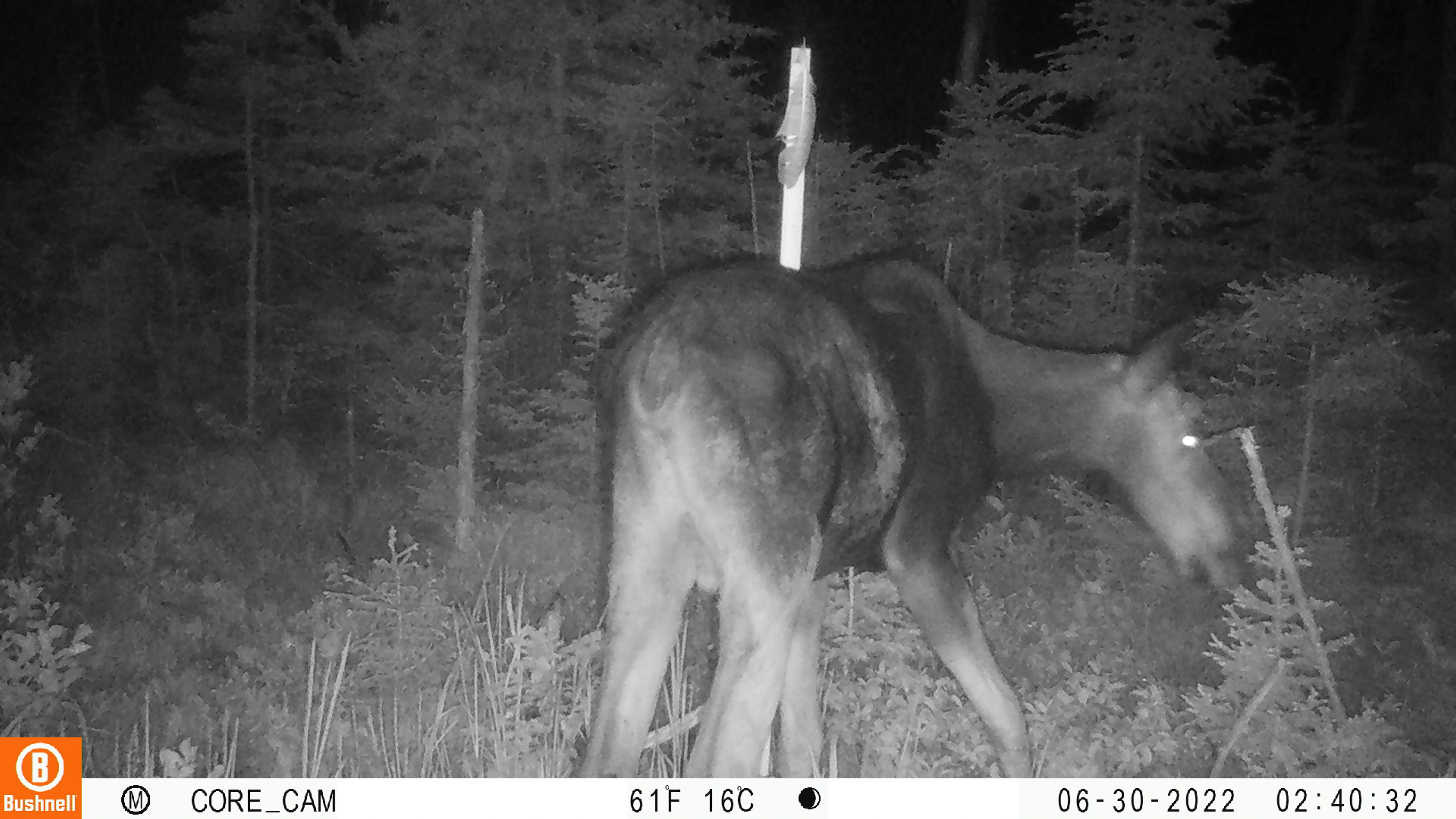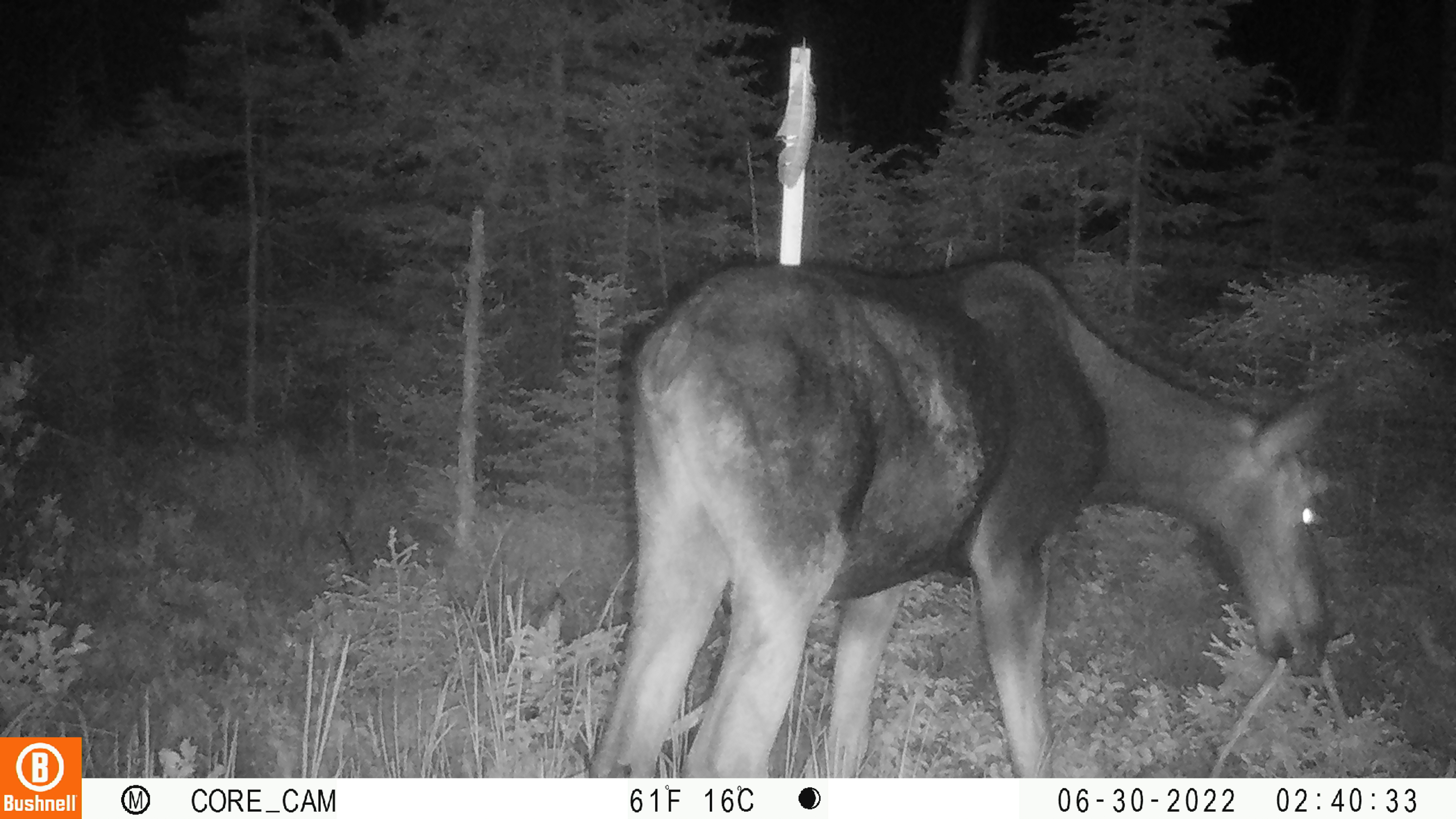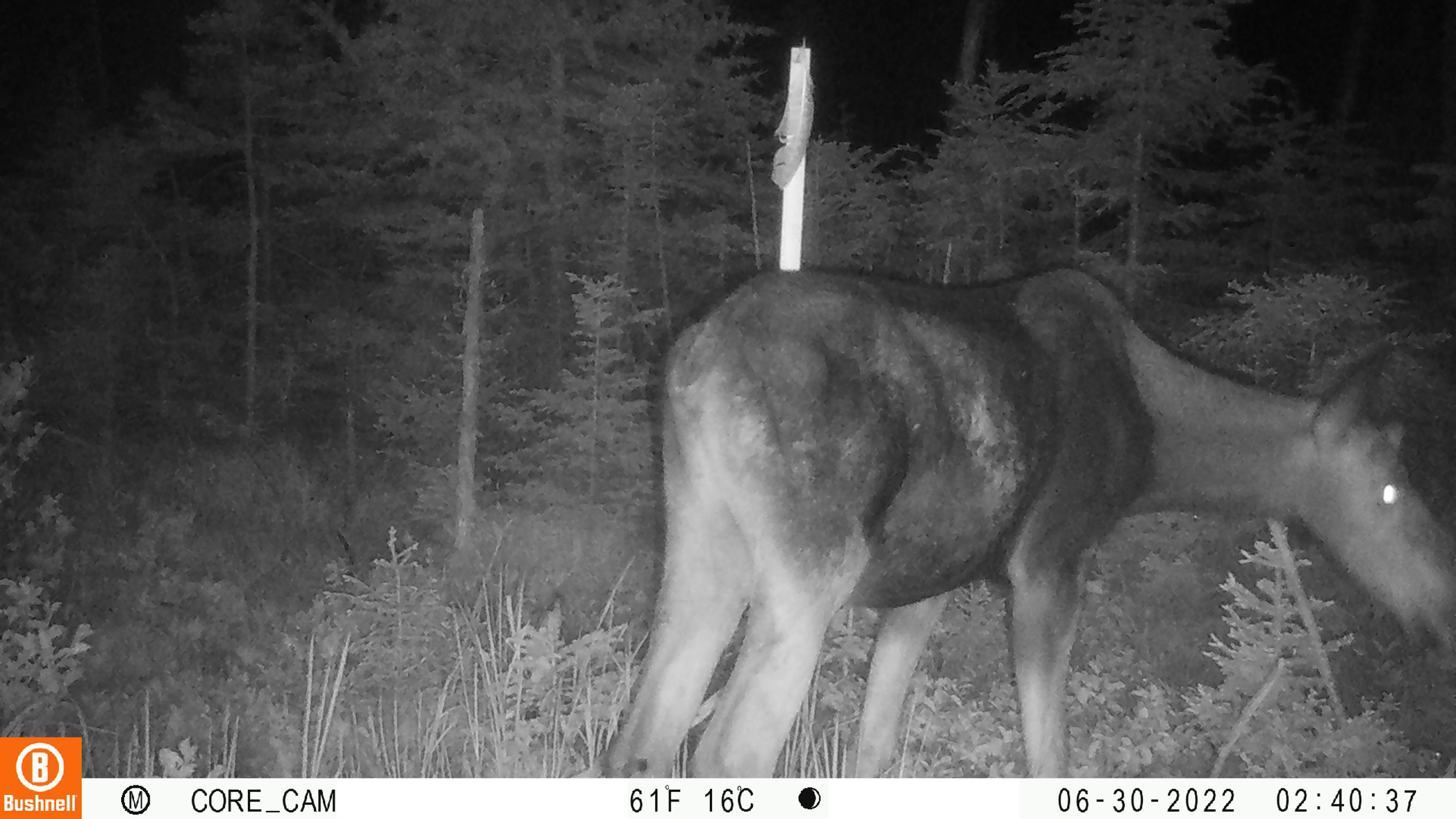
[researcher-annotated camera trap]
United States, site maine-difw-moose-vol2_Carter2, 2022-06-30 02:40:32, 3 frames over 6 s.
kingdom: Animalia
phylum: Chordata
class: Mammalia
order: Artiodactyla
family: Cervidae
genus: Alces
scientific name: Alces alces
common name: moose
Moose (Alces alces).